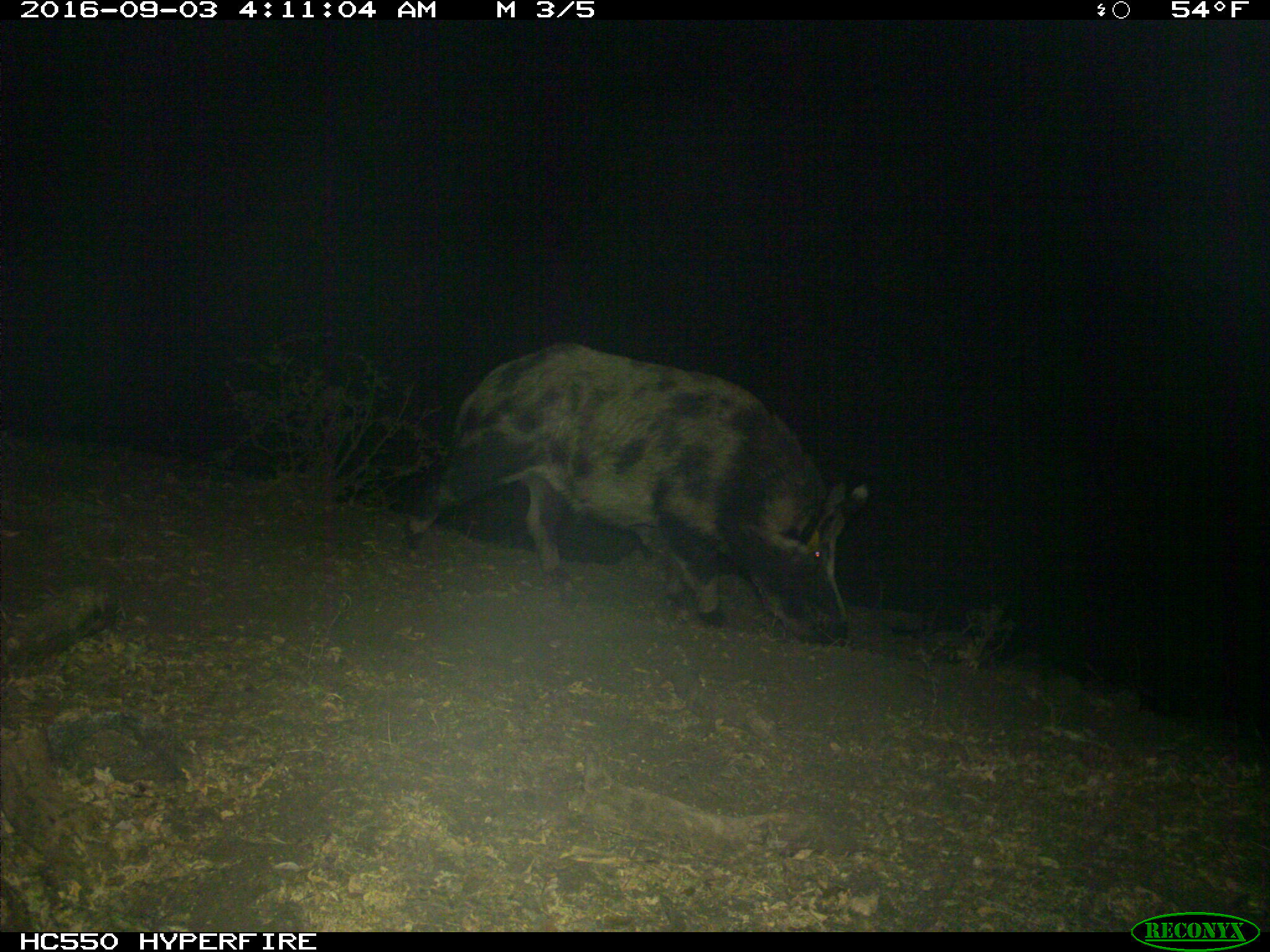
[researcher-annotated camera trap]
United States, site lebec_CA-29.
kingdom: Animalia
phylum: Chordata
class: Mammalia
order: Artiodactyla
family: Suidae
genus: Sus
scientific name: Sus scrofa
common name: wild boar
Sus scrofa (wild boar).